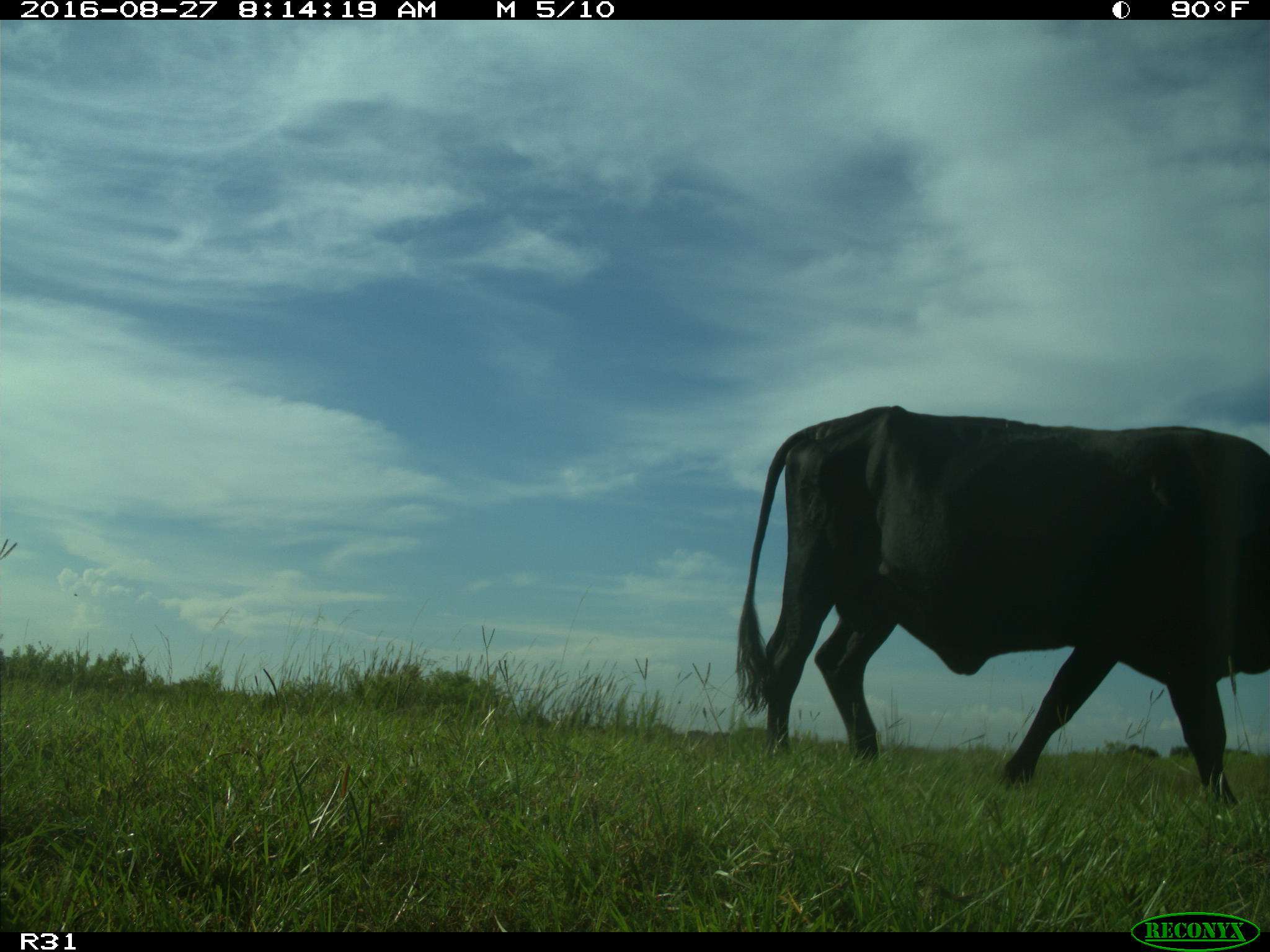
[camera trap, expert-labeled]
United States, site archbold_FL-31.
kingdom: Animalia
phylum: Chordata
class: Mammalia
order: Artiodactyla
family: Bovidae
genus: Bos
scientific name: Bos taurus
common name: domestic cow